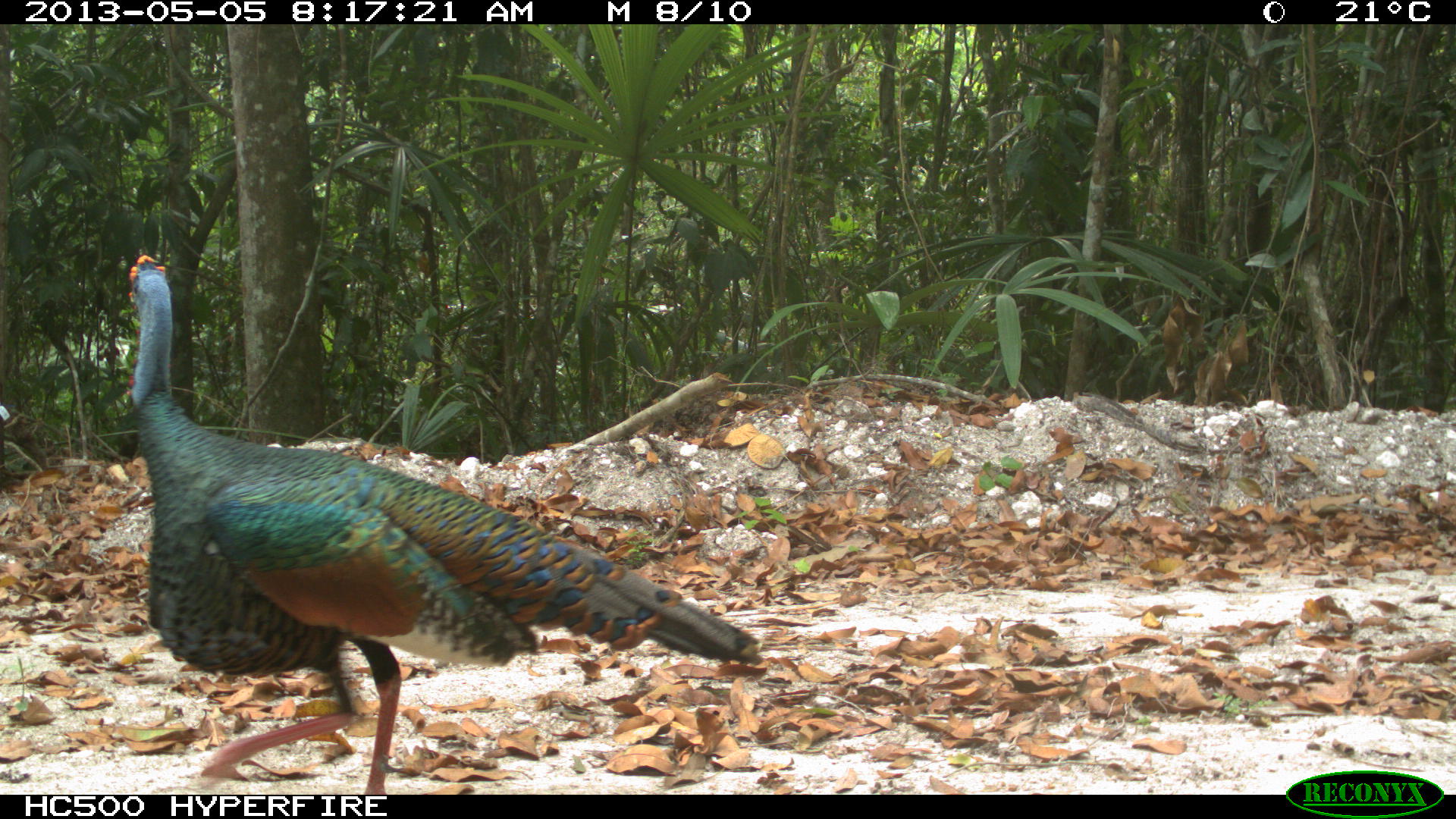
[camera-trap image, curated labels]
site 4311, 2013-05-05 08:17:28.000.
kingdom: Animalia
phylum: Chordata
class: Aves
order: Galliformes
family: Phasianidae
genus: Meleagris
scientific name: Meleagris ocellata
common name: ocellated turkey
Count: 1.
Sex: male.